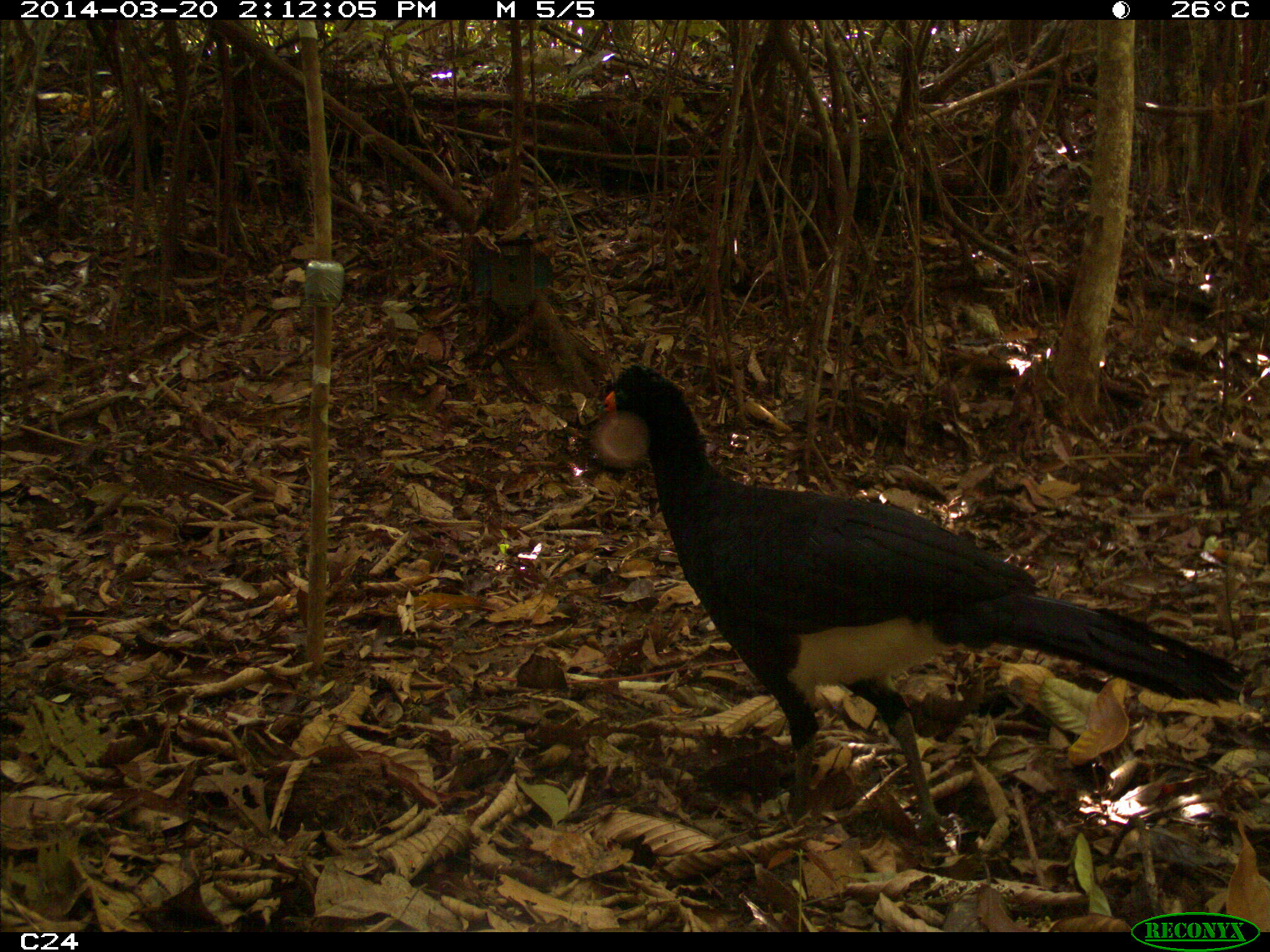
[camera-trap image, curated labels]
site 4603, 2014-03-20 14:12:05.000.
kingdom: Animalia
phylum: Chordata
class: Aves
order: Galliformes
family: Cracidae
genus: Crax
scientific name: Crax alector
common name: black curassow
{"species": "Crax alector (black curassow)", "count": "3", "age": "adult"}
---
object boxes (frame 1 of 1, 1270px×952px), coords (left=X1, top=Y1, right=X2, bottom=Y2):
crax alector: (left=590, top=359, right=1253, bottom=849)